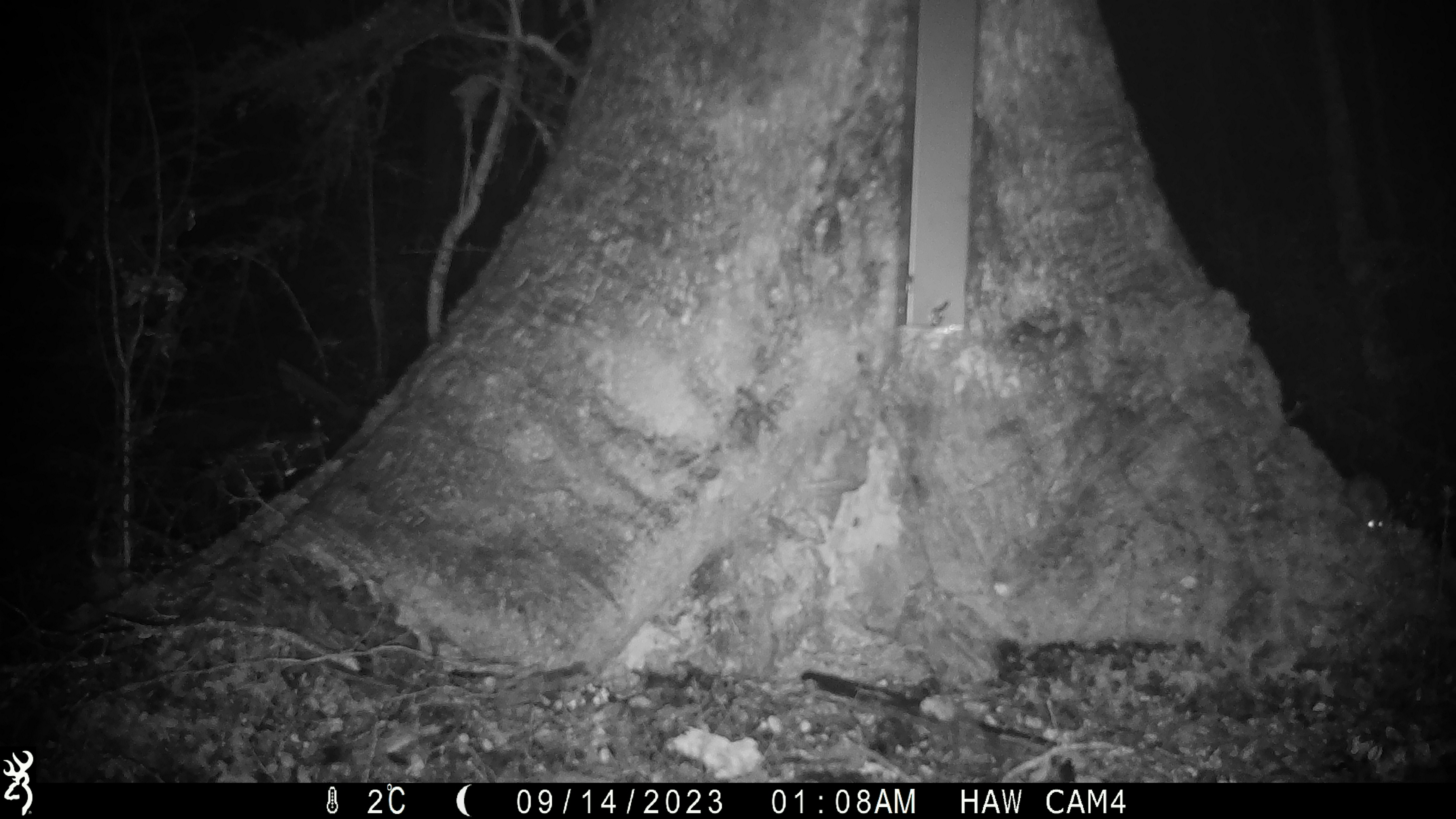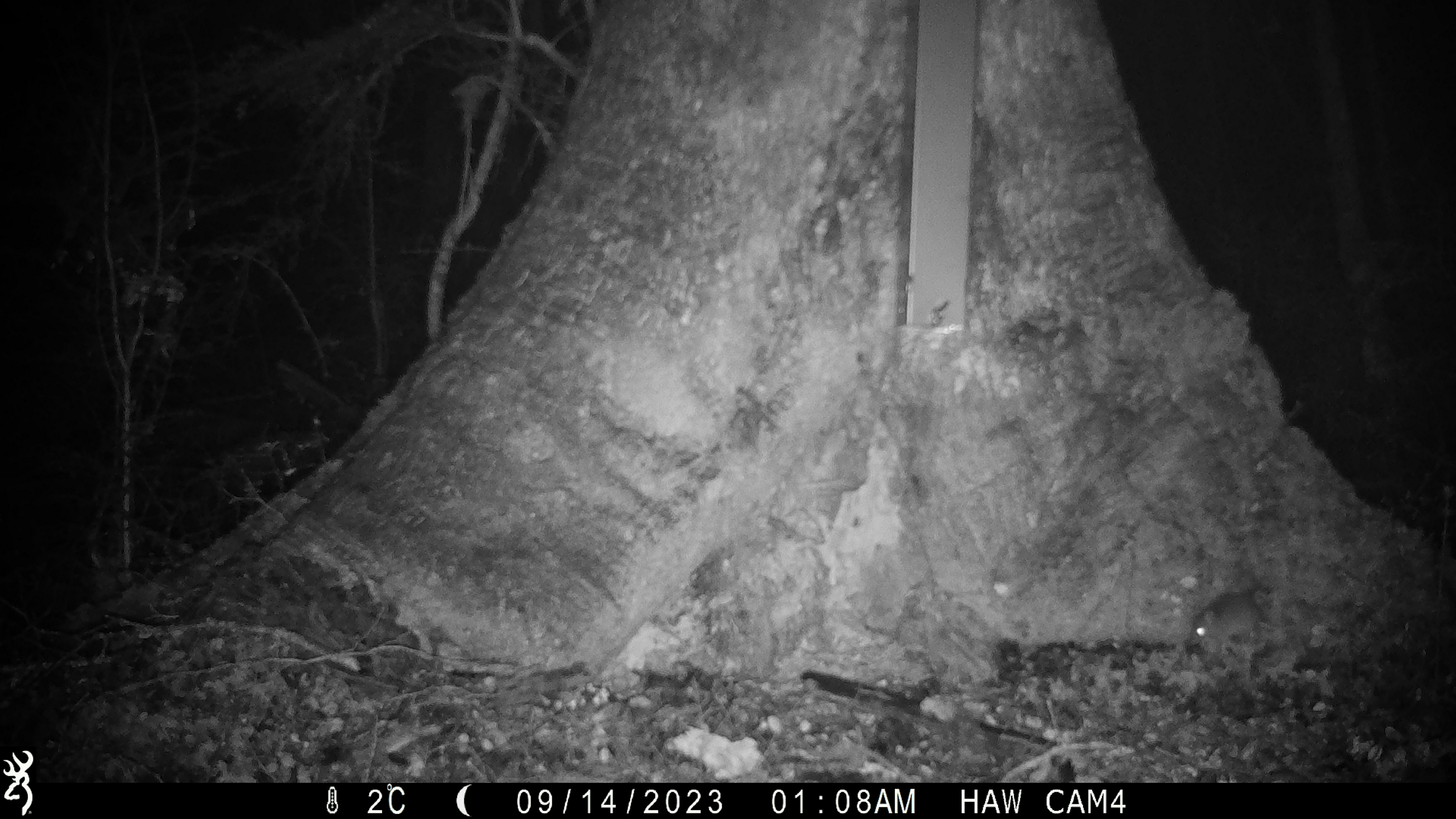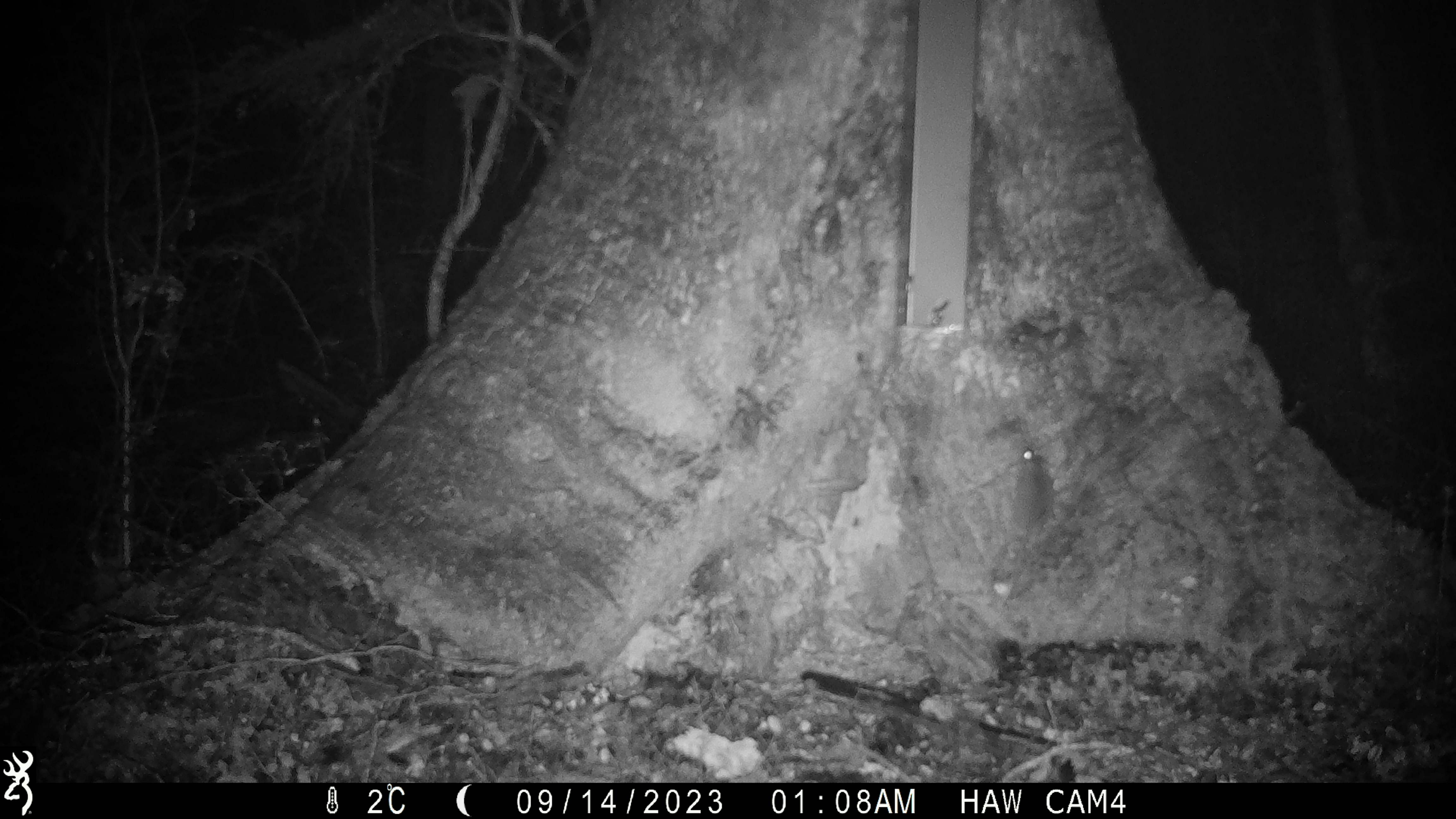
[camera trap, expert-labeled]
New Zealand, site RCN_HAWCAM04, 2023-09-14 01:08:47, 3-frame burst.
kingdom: Animalia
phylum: Chordata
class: Mammalia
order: Rodentia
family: Muridae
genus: Mus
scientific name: Mus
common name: mouse